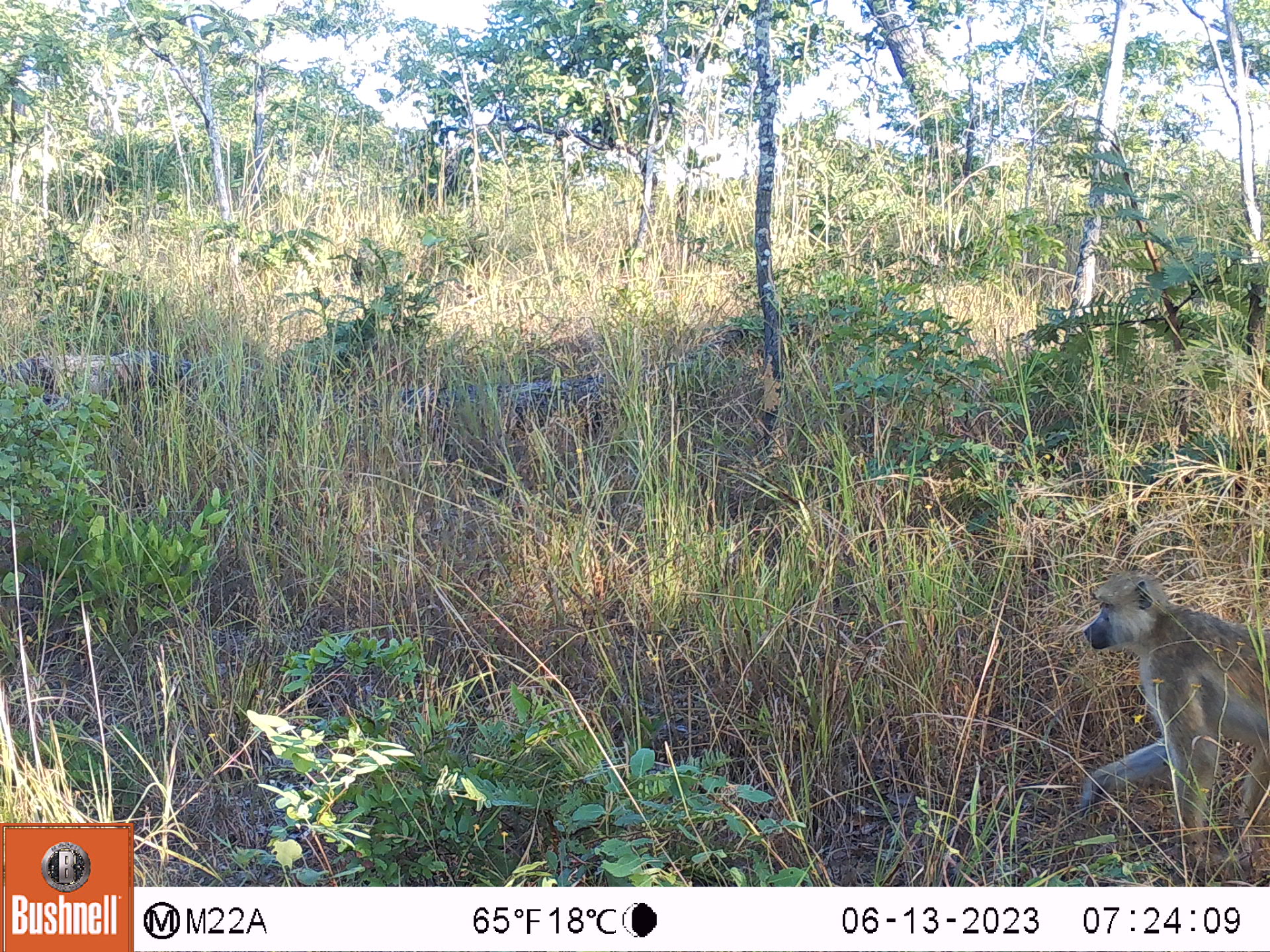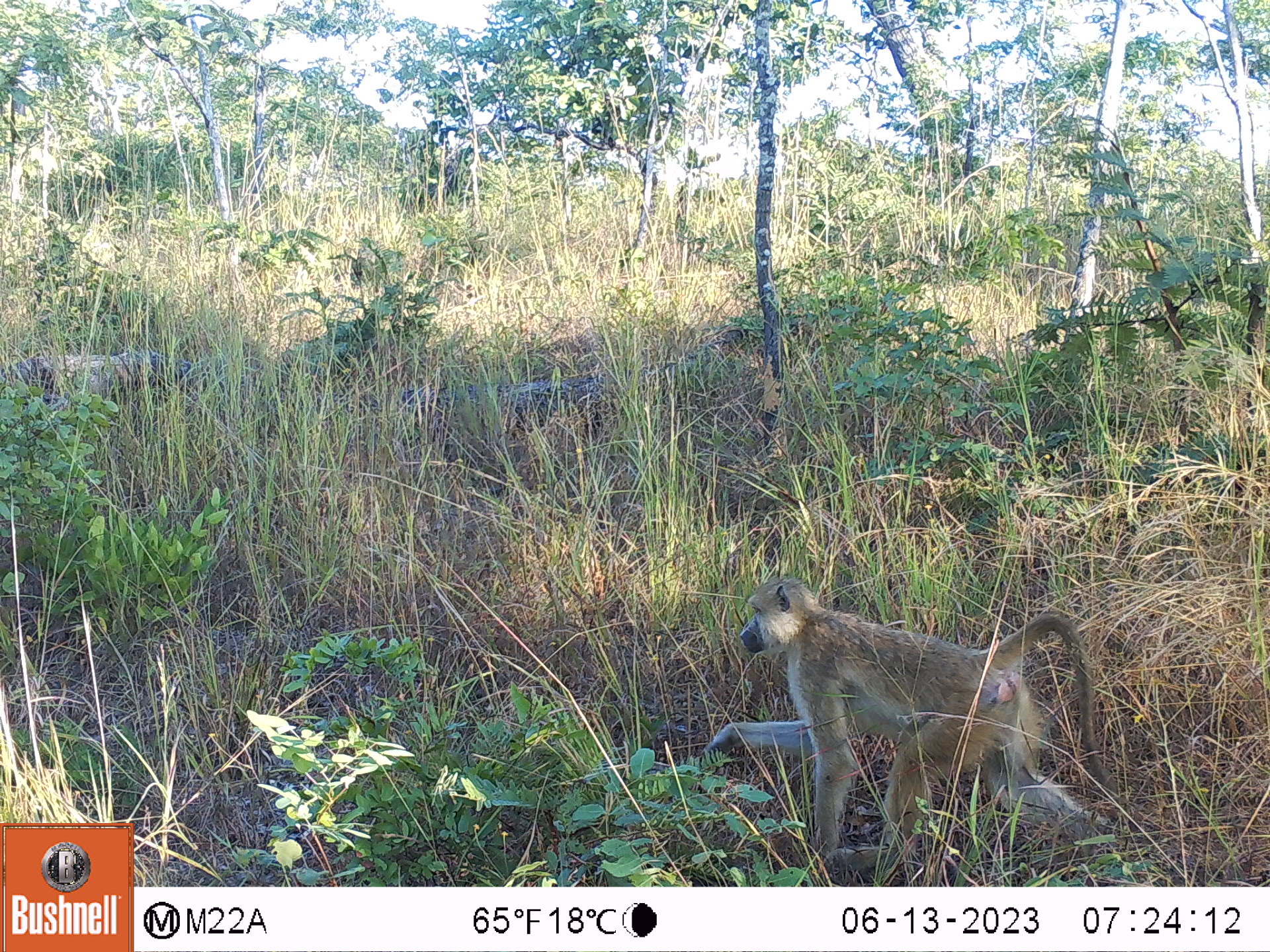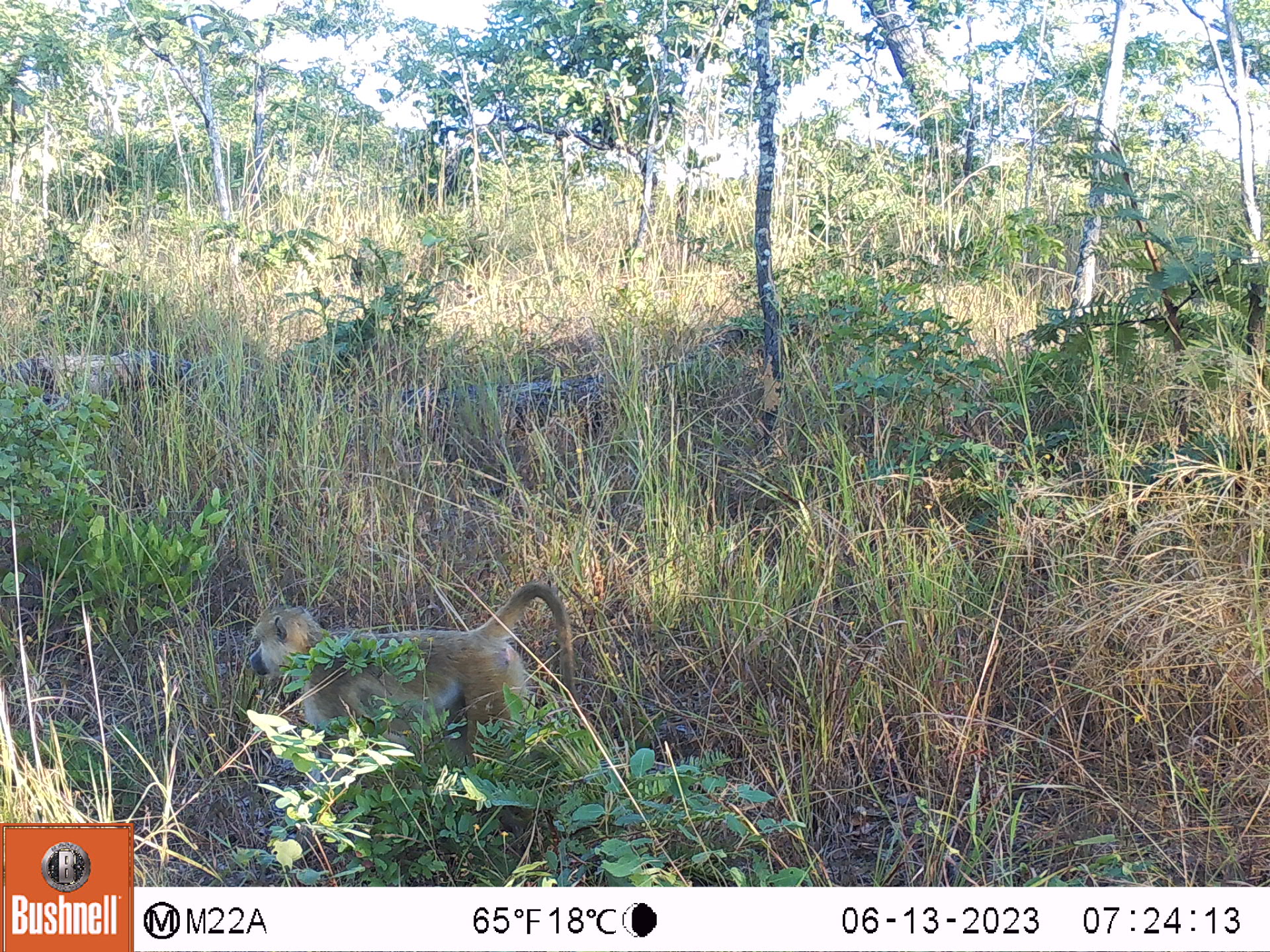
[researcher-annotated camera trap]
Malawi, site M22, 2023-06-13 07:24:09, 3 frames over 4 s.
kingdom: Animalia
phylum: Chordata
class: Mammalia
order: Primates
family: Cercopithecidae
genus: Papio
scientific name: Papio cynocephalus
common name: yellow baboon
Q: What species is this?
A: Yellow baboon (Papio cynocephalus).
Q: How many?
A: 1.